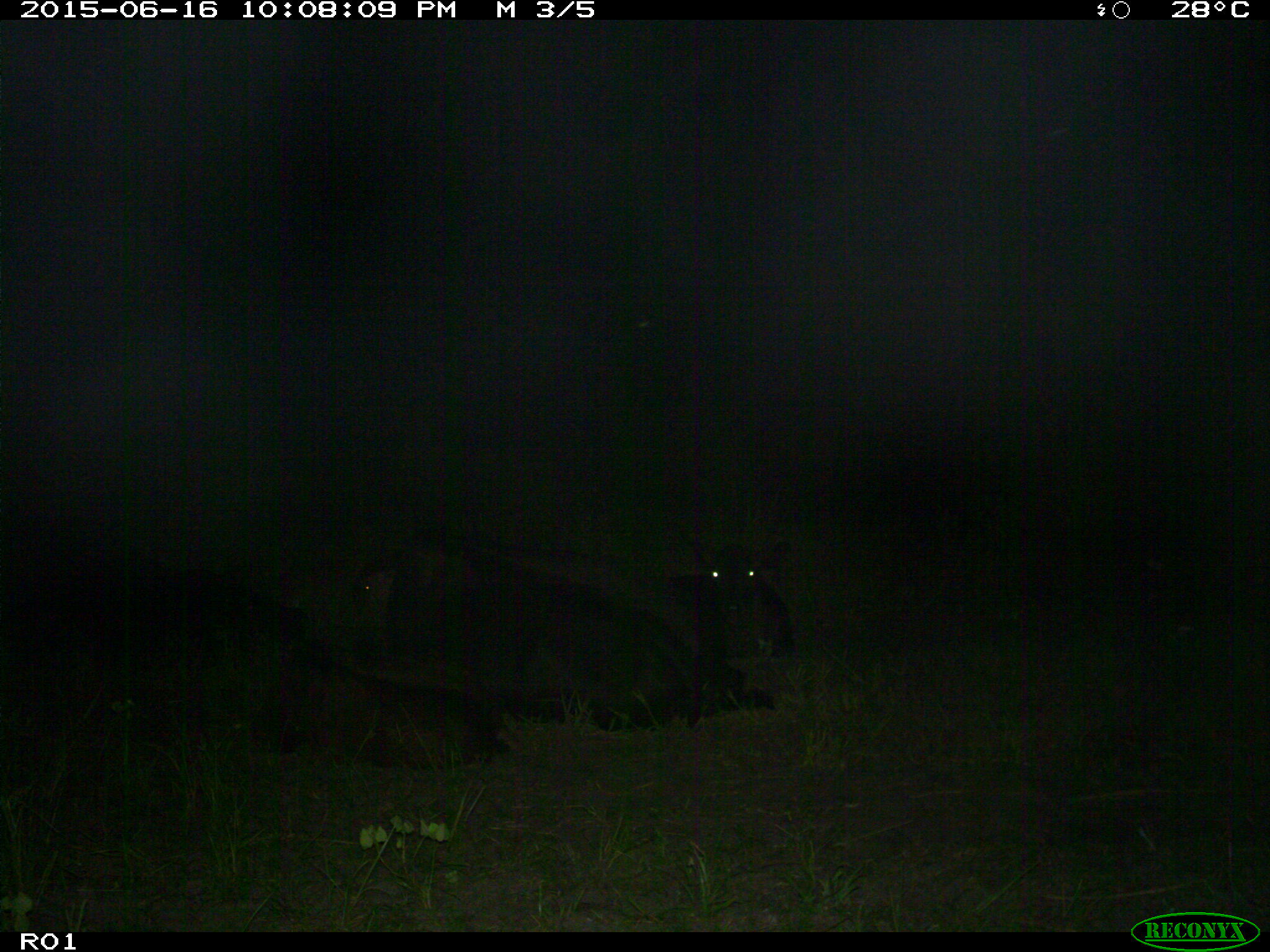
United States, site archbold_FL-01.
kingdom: Animalia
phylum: Chordata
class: Mammalia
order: Artiodactyla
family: Bovidae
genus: Bos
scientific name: Bos taurus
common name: domestic cow